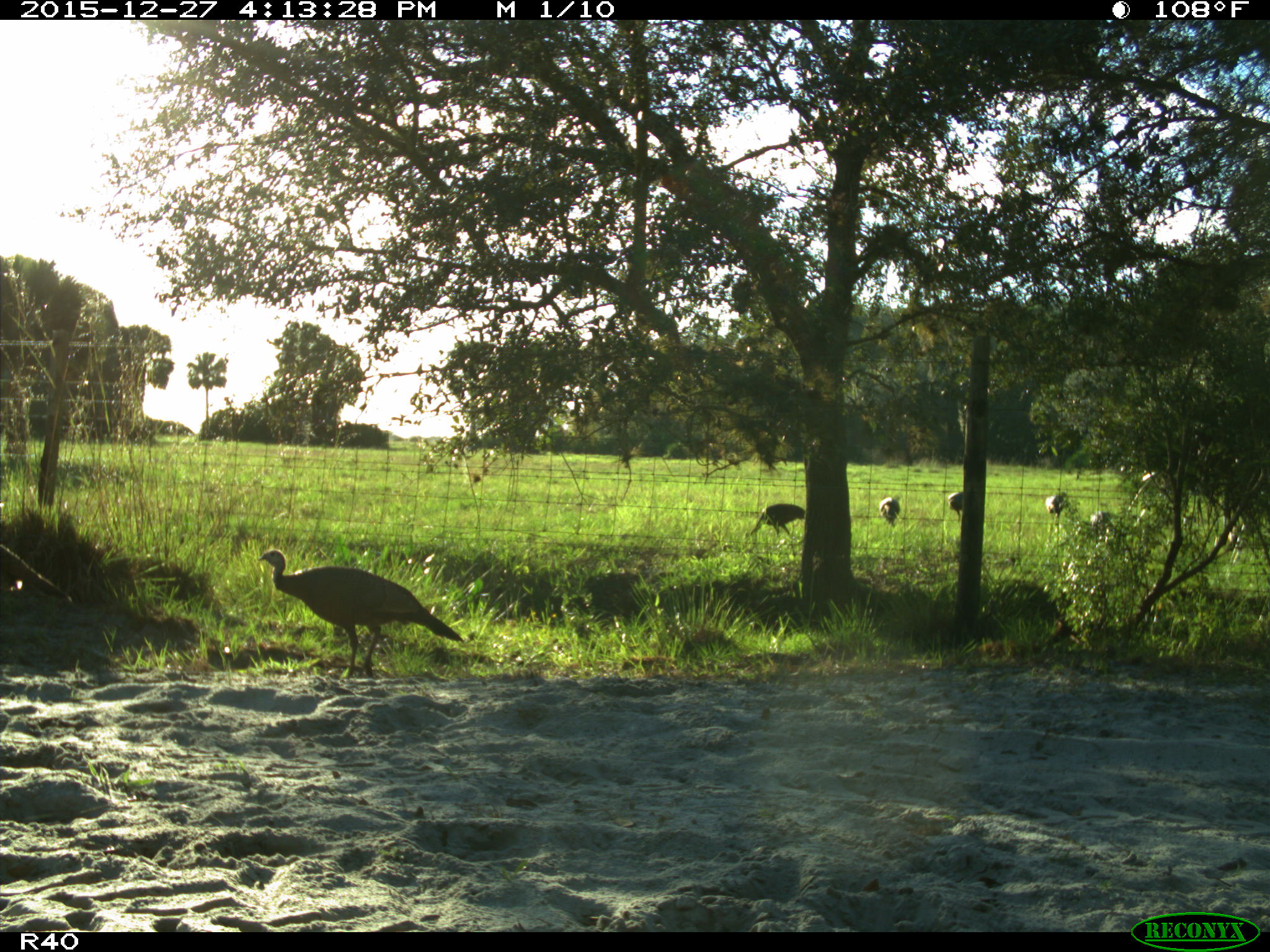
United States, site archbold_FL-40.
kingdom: Animalia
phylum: Chordata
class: Aves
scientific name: Aves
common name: birds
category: unidentified bird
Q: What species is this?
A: Unidentified bird (birds) (Aves).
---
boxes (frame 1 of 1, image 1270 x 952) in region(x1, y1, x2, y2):
animal: region(256, 548, 466, 681); region(743, 502, 806, 540); region(1090, 510, 1116, 540); region(878, 496, 901, 528); region(1044, 495, 1065, 526); region(948, 491, 963, 521)